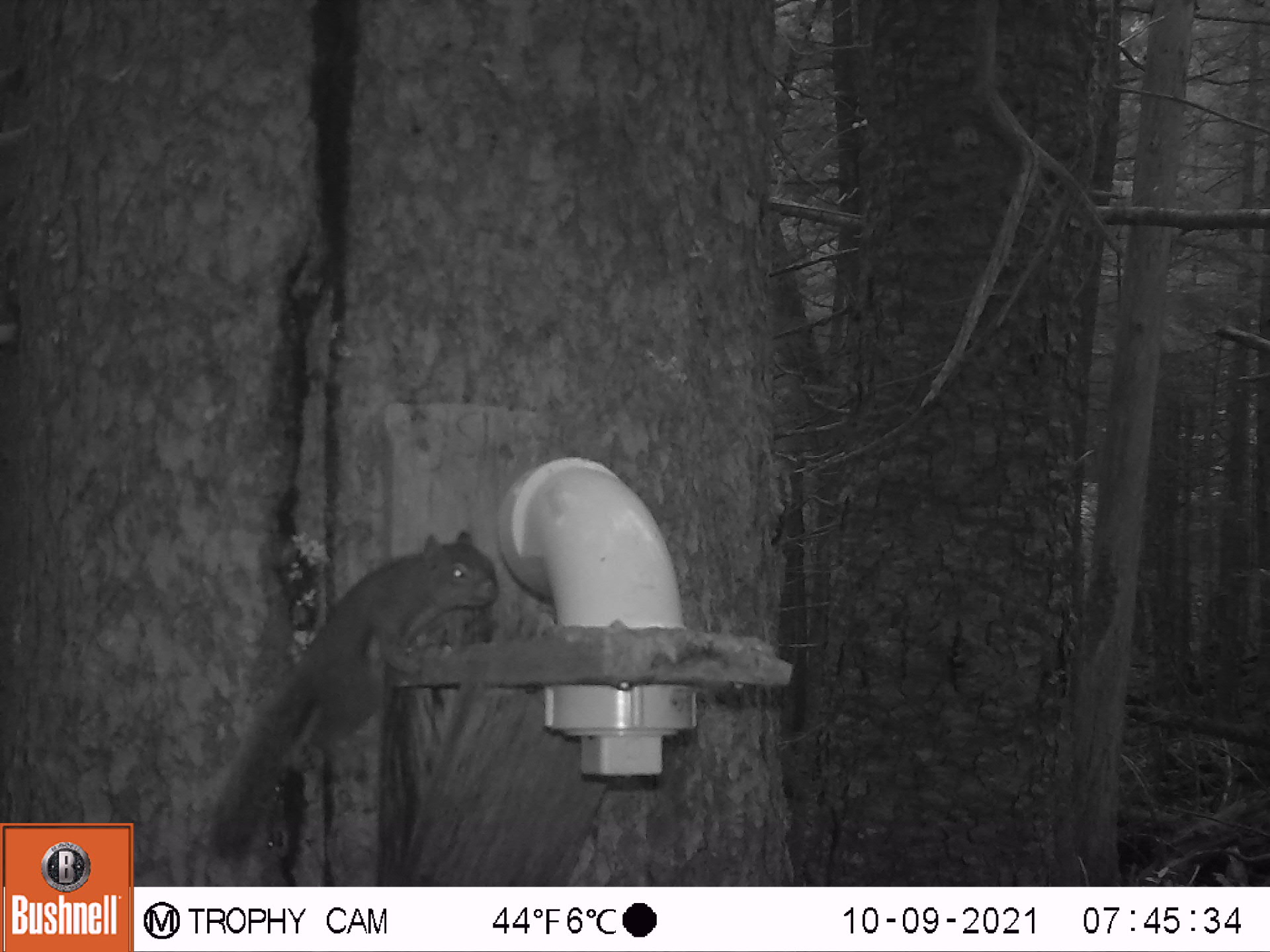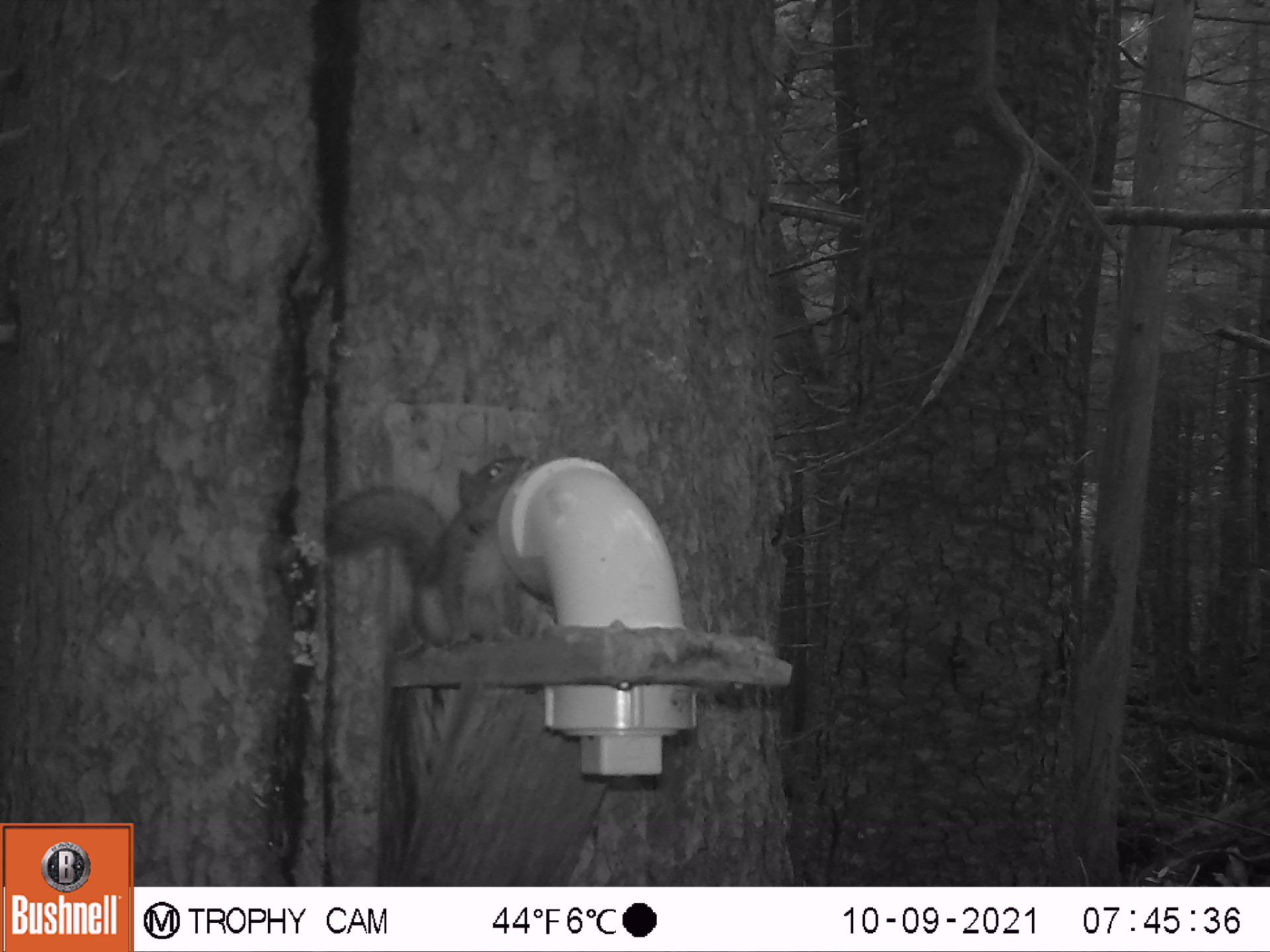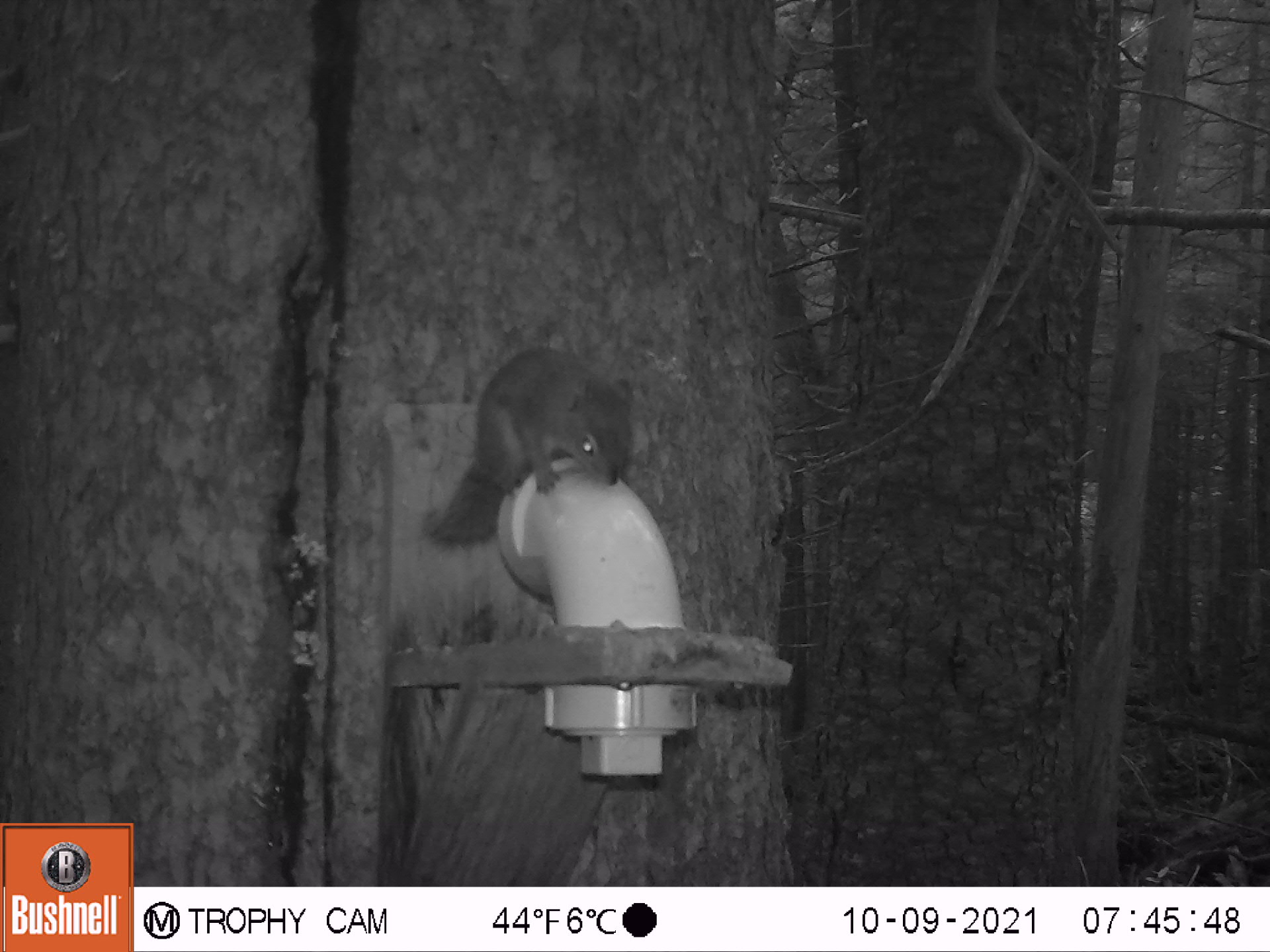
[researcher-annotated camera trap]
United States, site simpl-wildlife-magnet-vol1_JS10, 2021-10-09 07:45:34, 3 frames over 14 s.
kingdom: Animalia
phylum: Chordata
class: Mammalia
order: Rodentia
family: Sciuridae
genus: Tamiasciurus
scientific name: Tamiasciurus hudsonicus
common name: red squirrel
Red squirrel (Tamiasciurus hudsonicus).